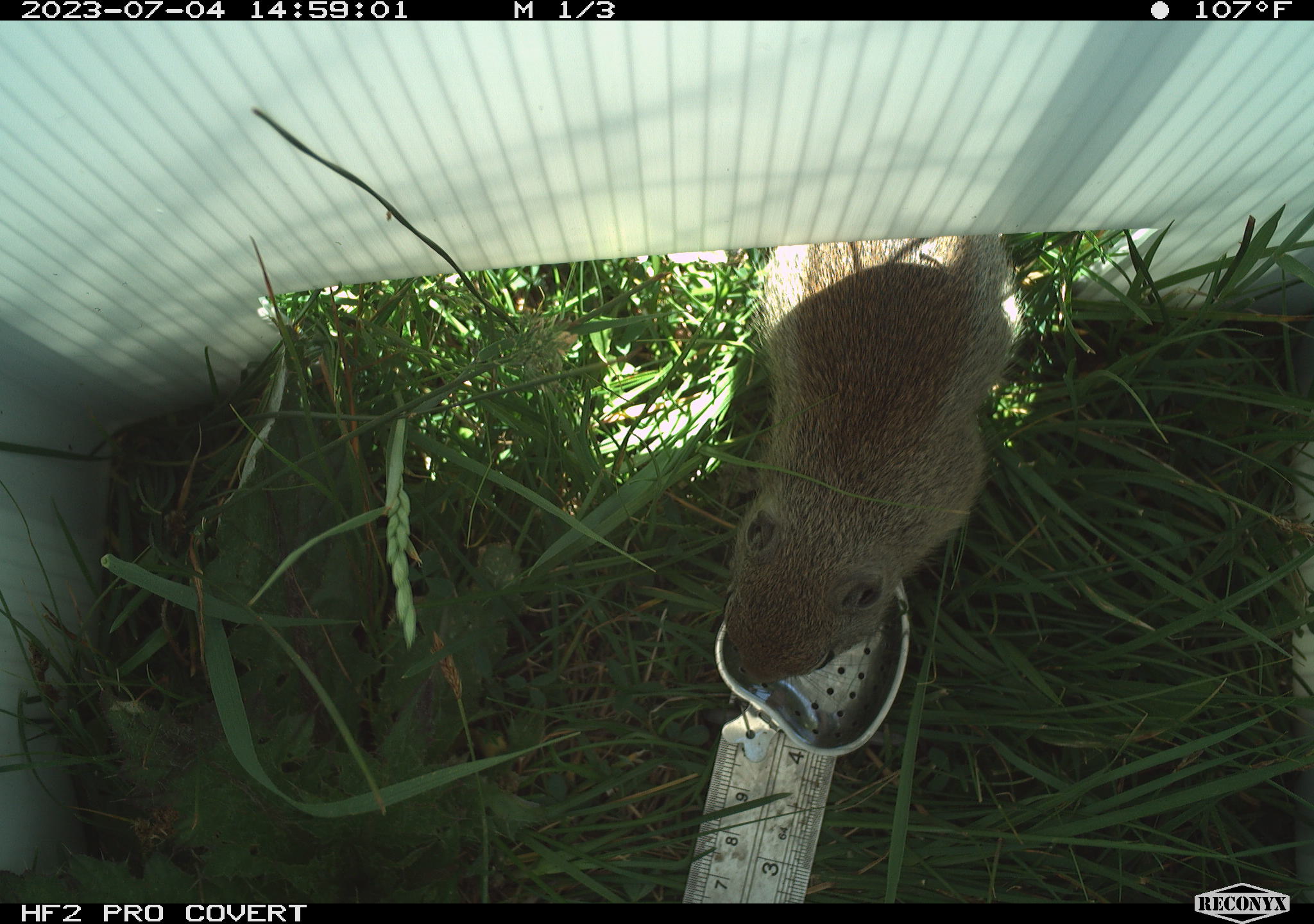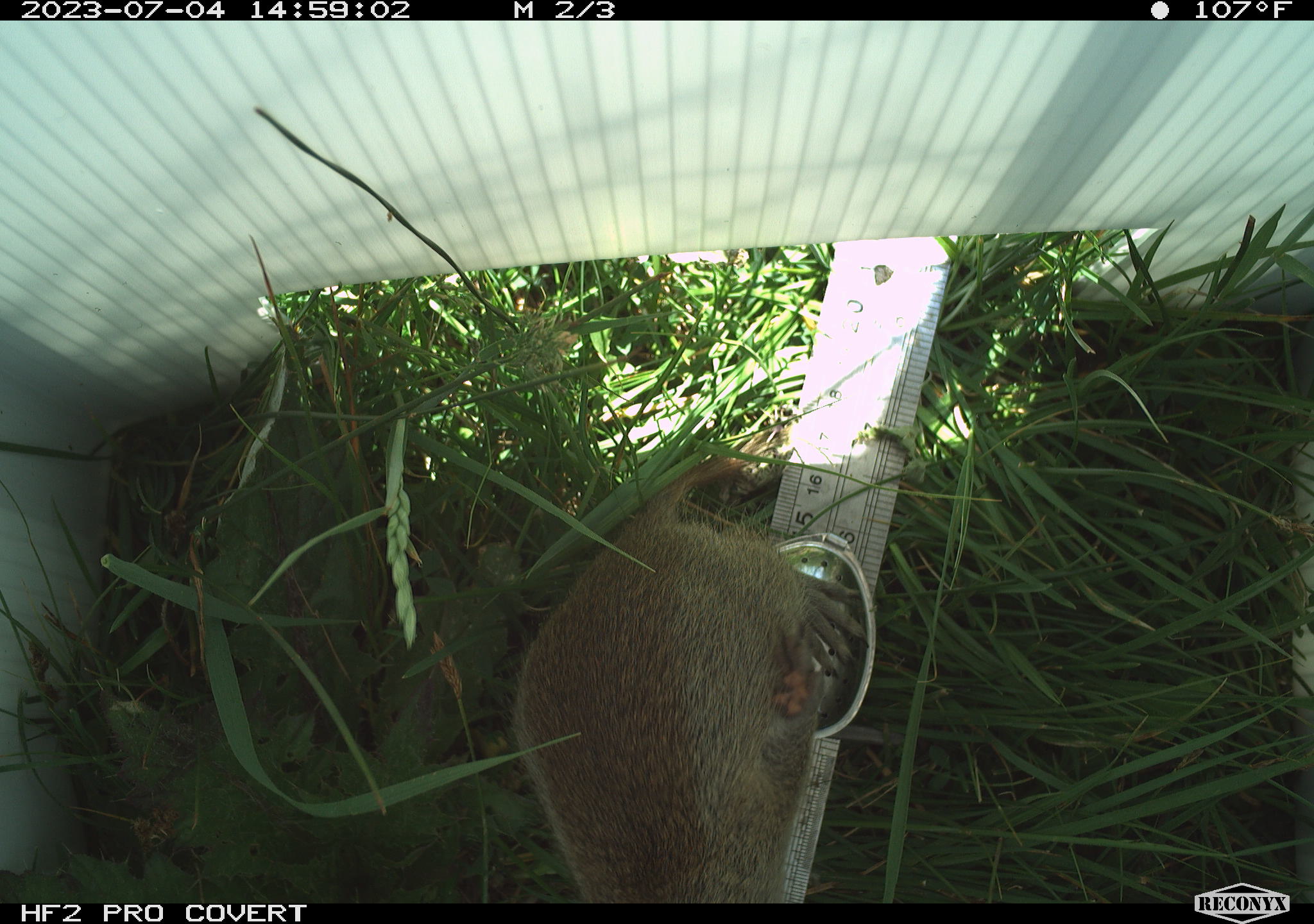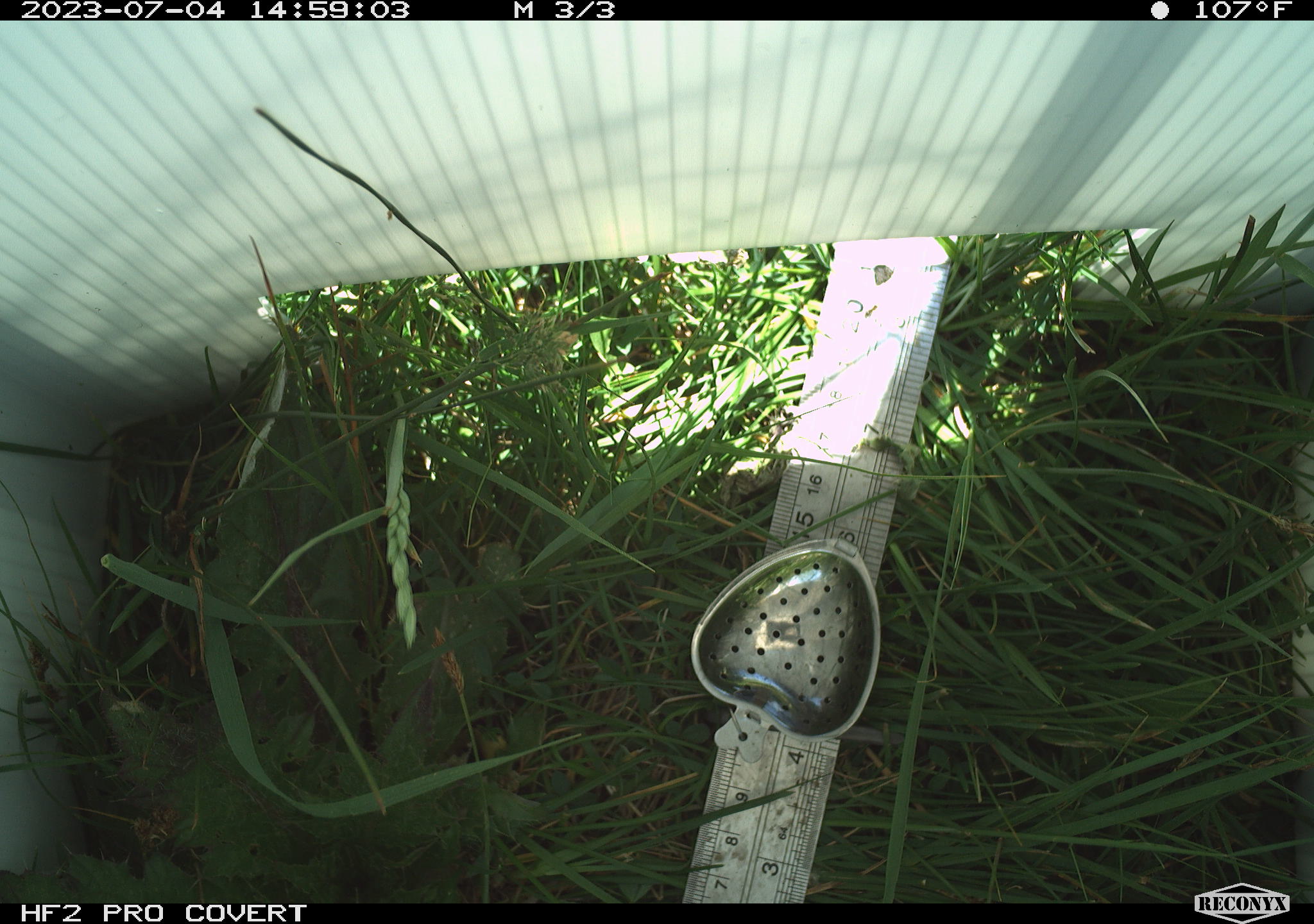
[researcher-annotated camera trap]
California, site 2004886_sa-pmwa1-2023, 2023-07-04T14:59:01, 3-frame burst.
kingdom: Animalia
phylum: Chordata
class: Mammalia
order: Rodentia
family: Sciuridae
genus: Urocitellus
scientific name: Urocitellus beldingi beldingi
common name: belding's ground squirrel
Belding's ground squirrel (Urocitellus beldingi beldingi).